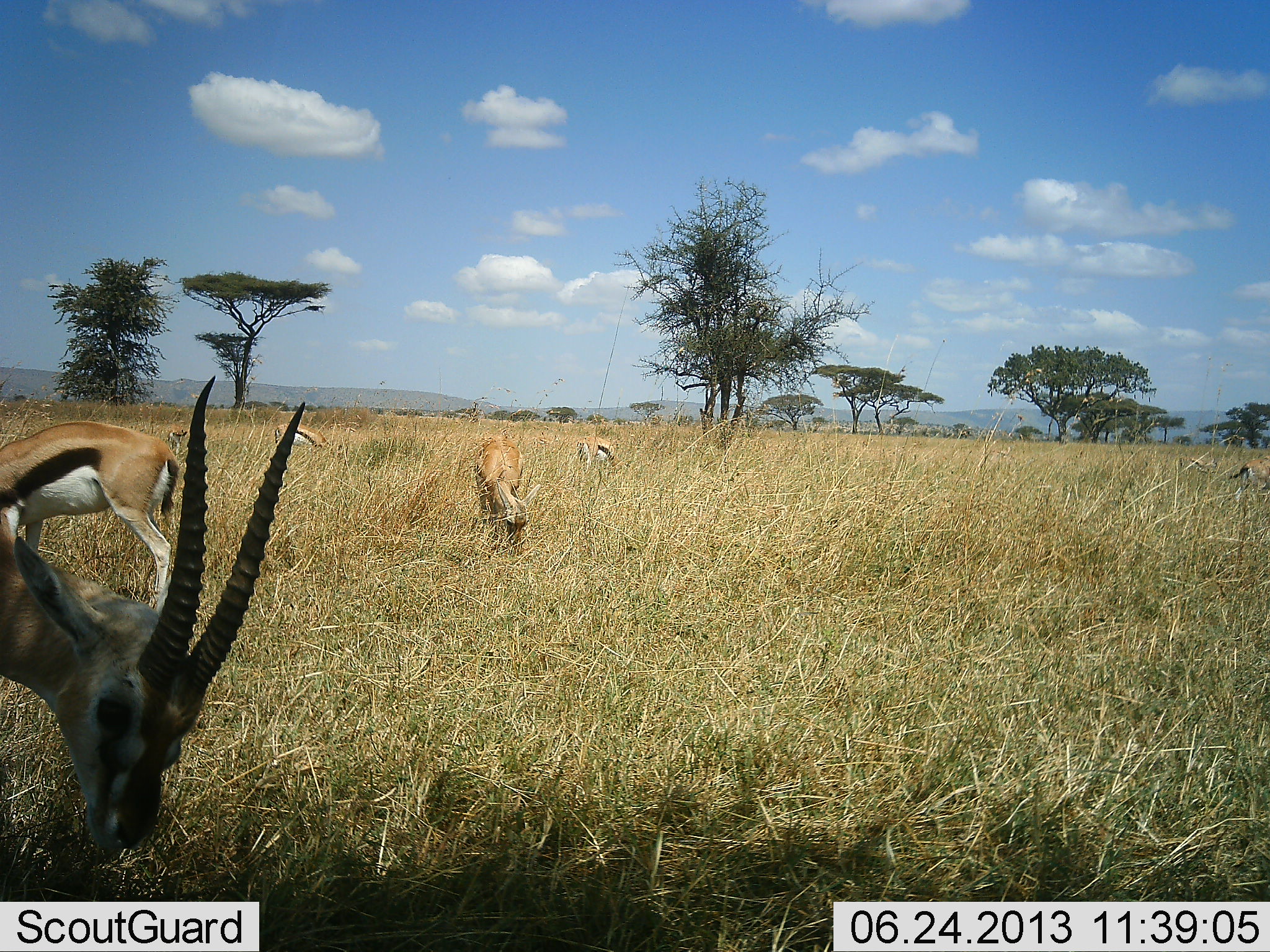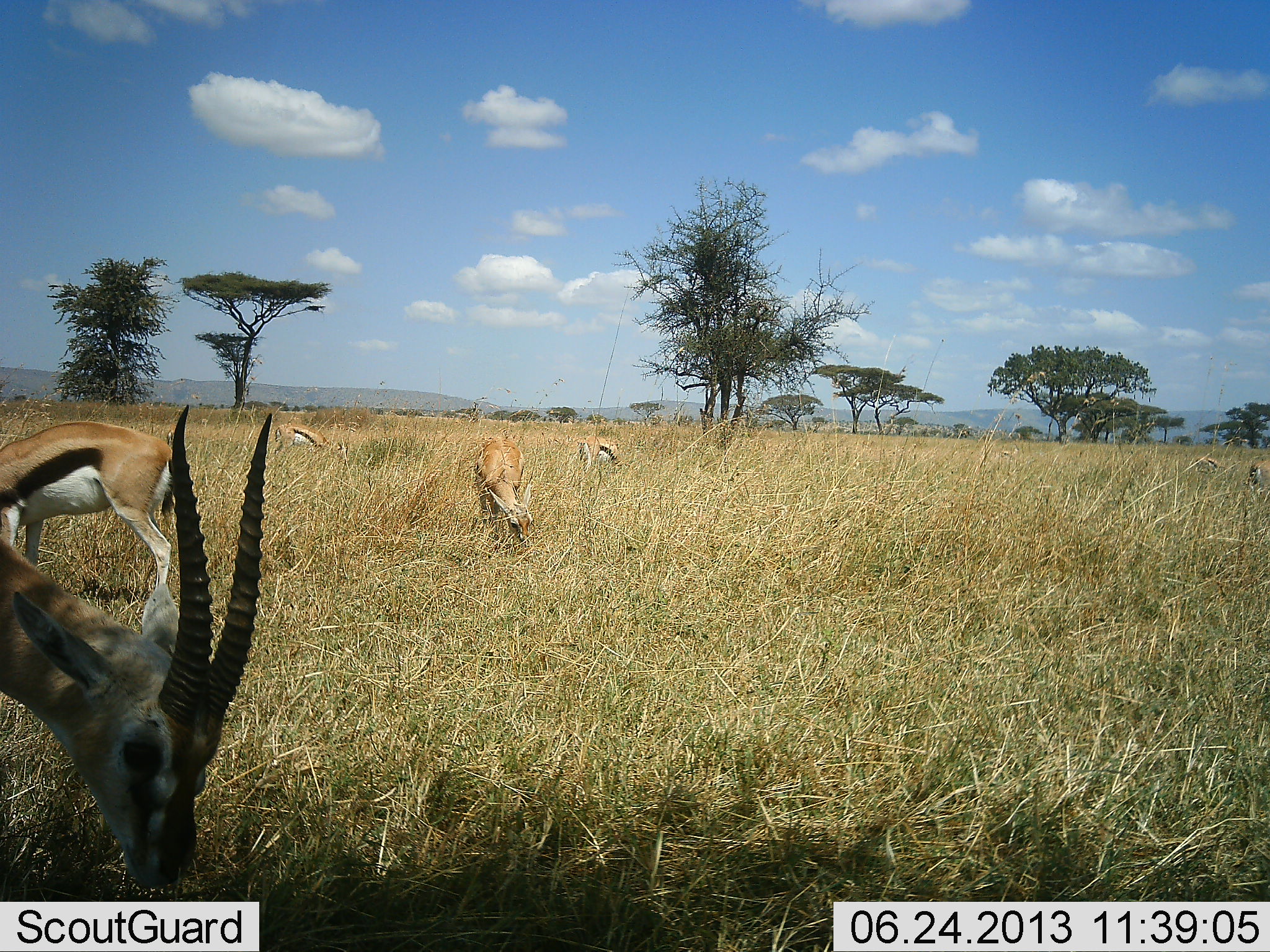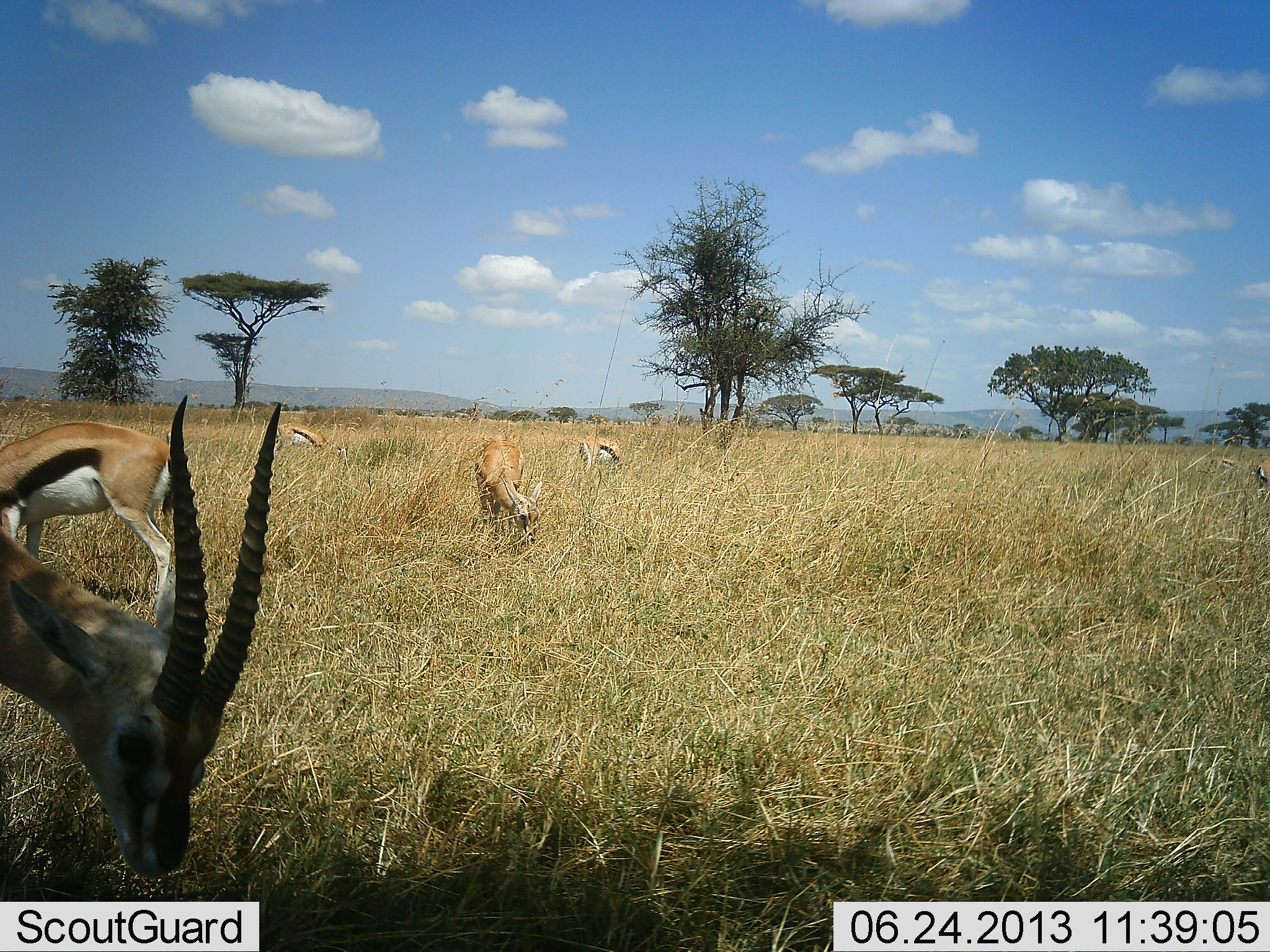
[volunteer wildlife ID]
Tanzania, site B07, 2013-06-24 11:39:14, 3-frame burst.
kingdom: Animalia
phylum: Chordata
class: Mammalia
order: Artiodactyla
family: Bovidae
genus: Eudorcas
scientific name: Eudorcas thomsonii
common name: thomson's gazelle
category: gazellethomsons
Gazellethomsons (thomson's gazelle) (Eudorcas thomsonii), count 5. Behavior (volunteer vote fractions): standing 10%, resting 0%, moving 0%, interacting 0%. Young present (vote fraction): 0%. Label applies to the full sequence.